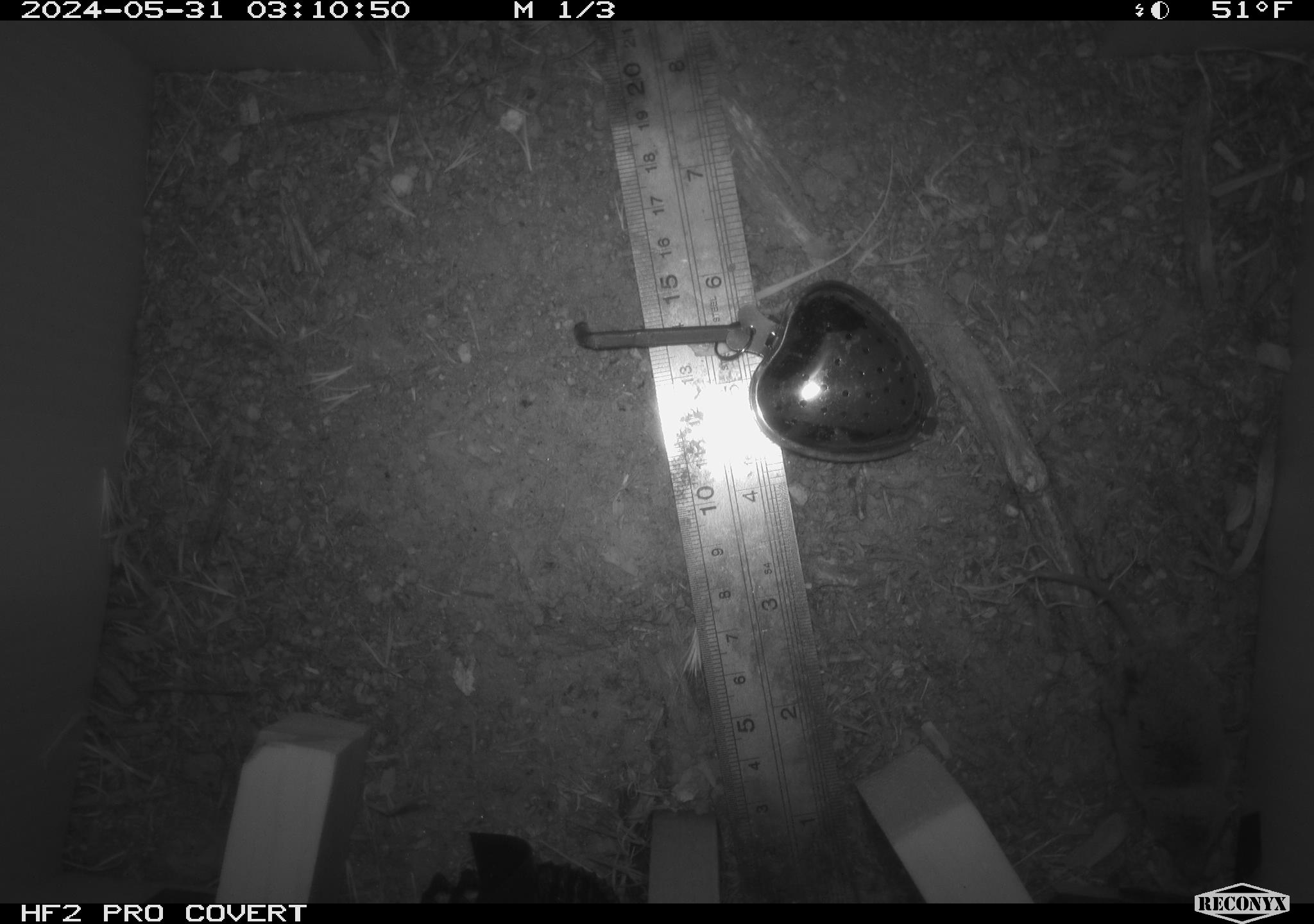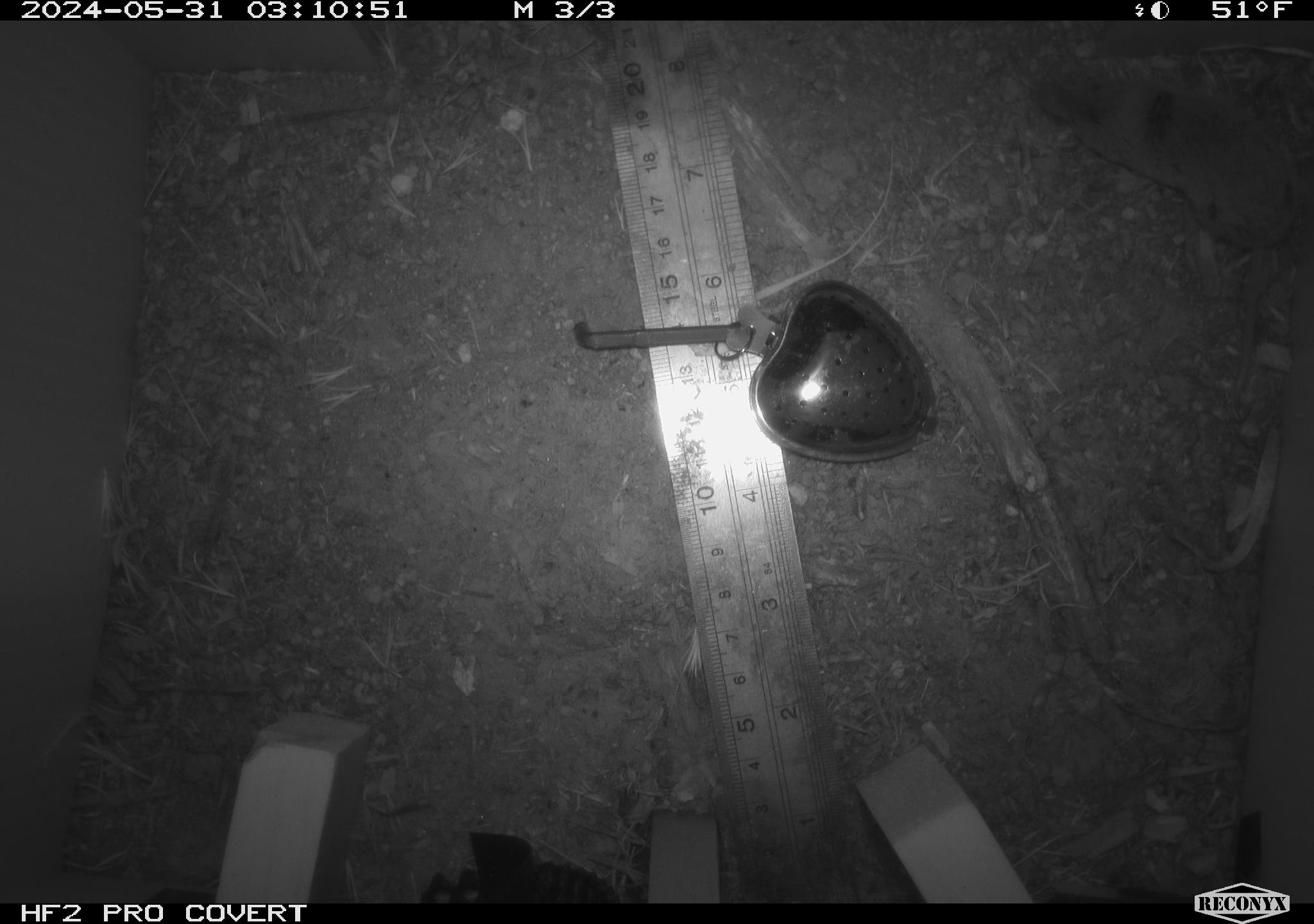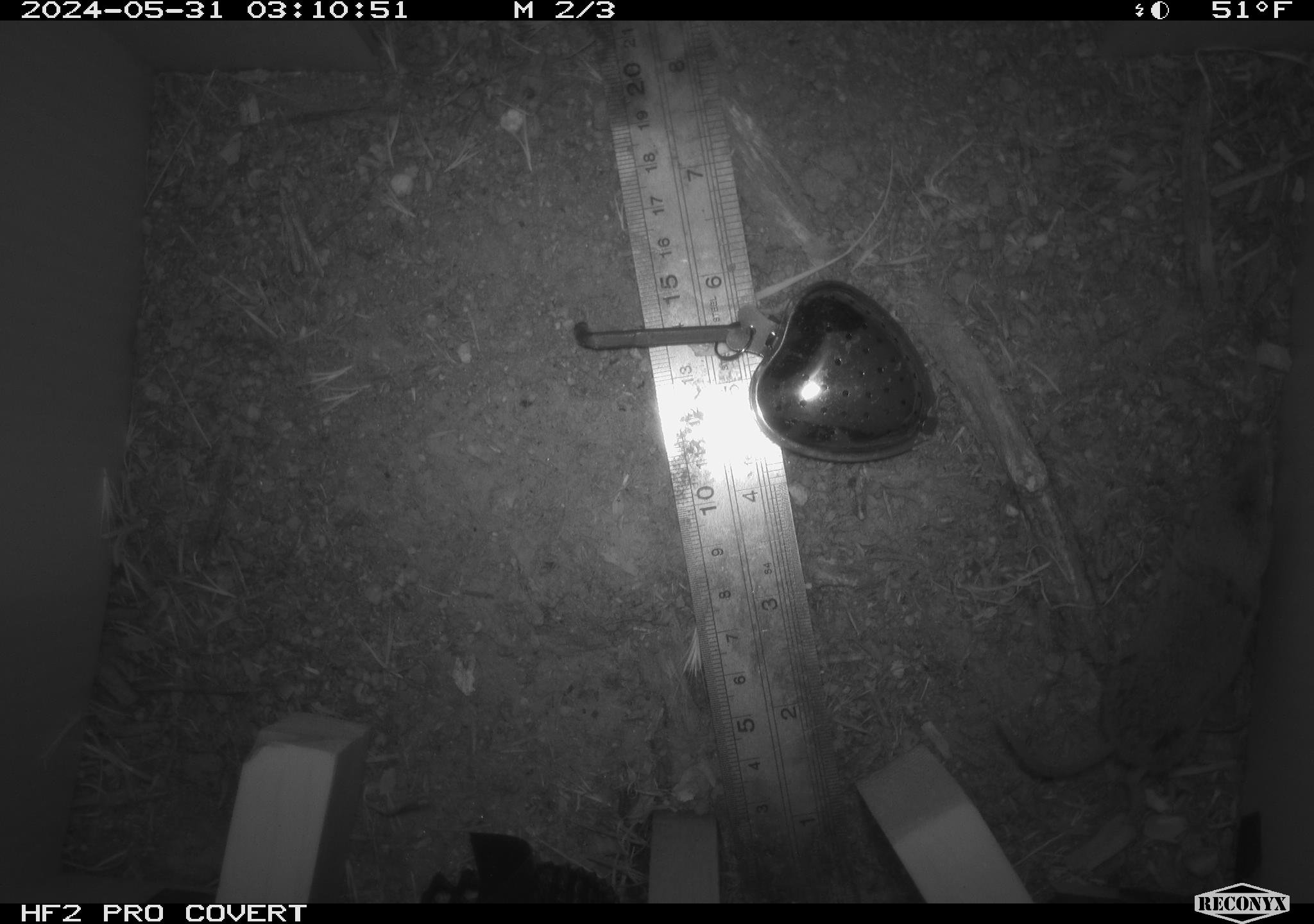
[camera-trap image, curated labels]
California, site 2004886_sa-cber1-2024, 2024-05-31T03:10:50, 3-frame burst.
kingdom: Animalia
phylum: Chordata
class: Mammalia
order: Rodentia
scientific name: Rodentia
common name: mouse species